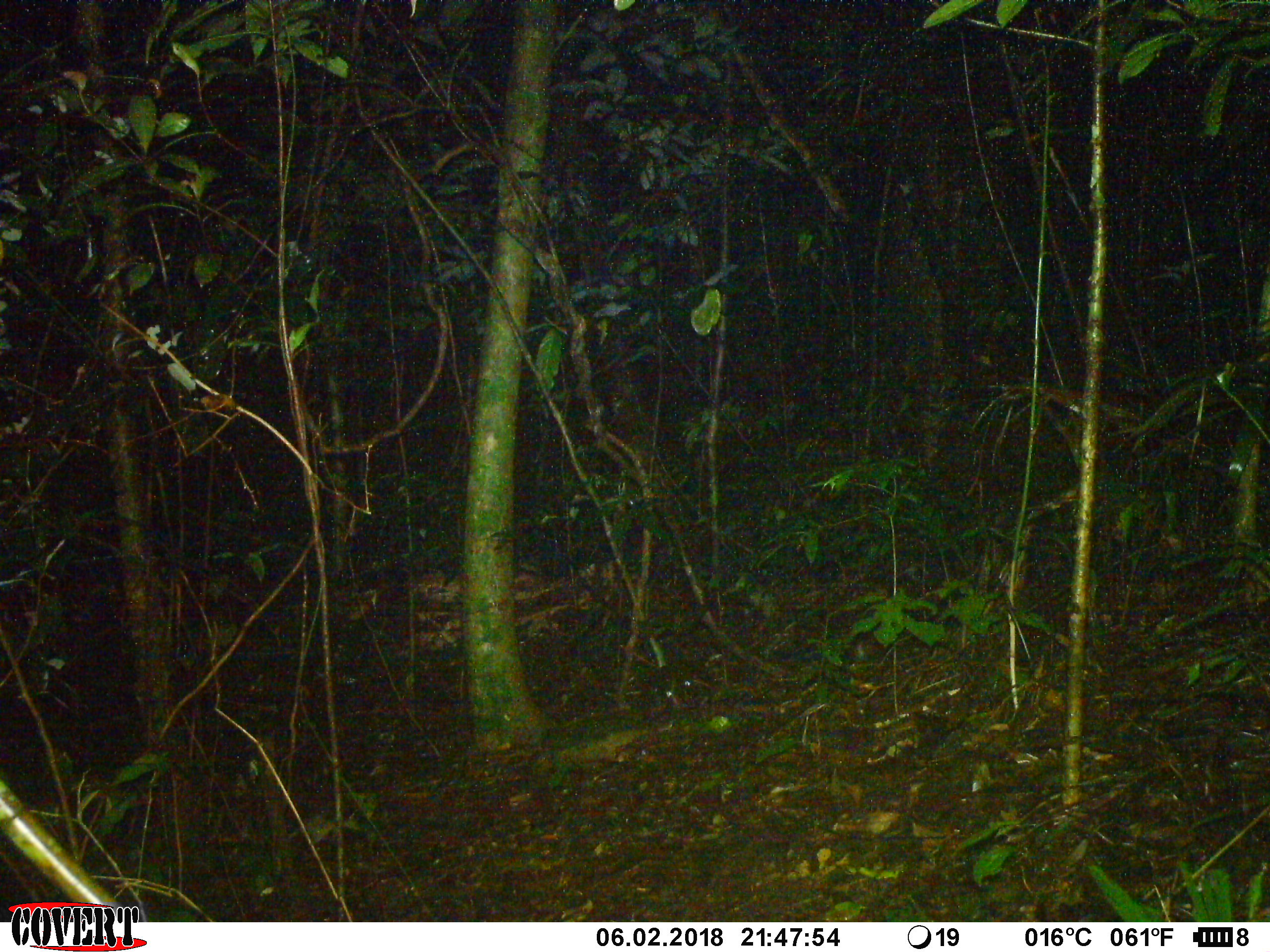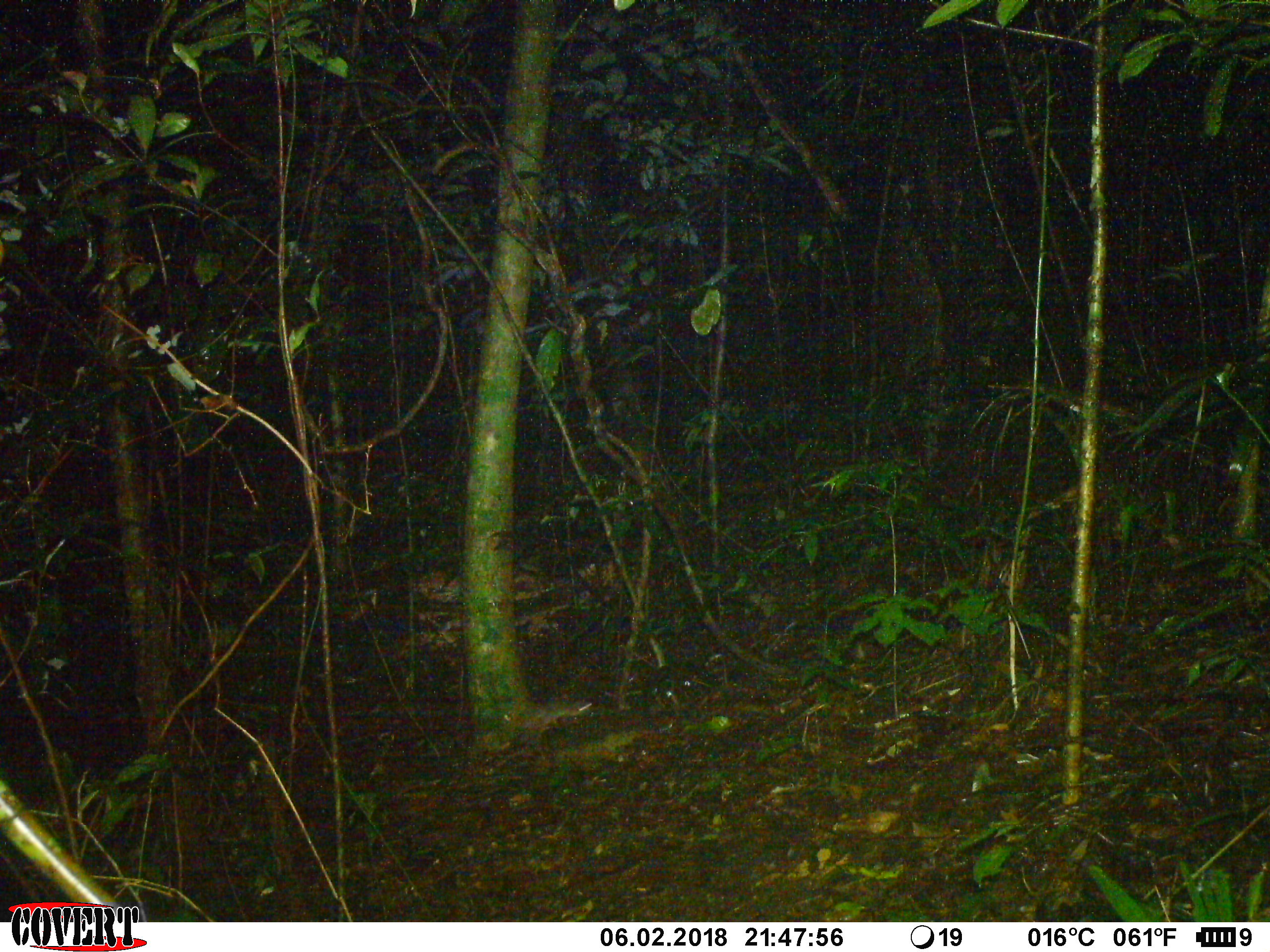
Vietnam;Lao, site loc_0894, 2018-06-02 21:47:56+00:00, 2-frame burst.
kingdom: Animalia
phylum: Chordata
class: Mammalia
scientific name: Mammalia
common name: mammal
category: unidentified small mammal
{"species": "unidentified small mammal (mammal) (Mammalia)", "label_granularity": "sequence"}